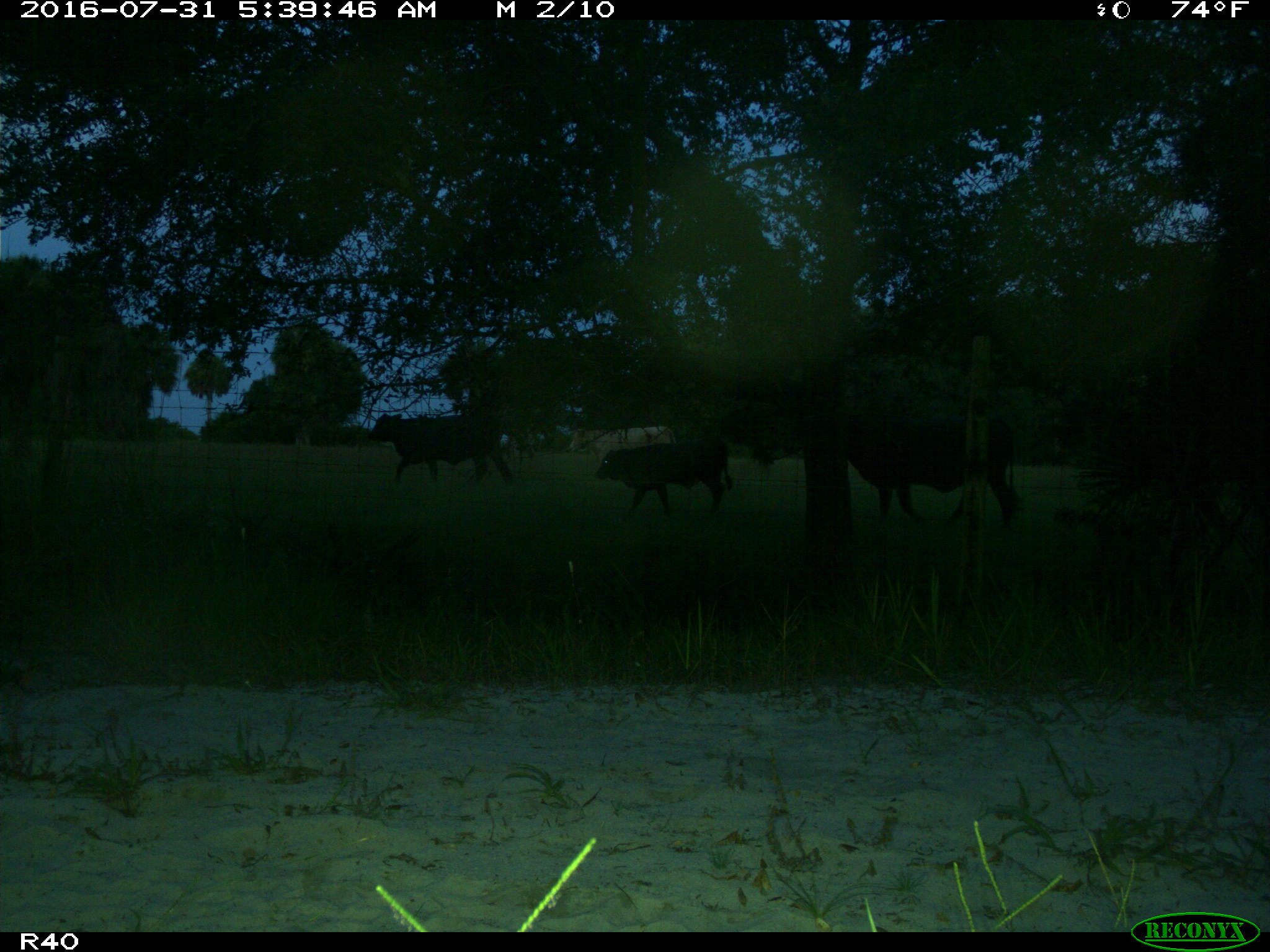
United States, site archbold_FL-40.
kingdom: Animalia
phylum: Chordata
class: Mammalia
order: Artiodactyla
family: Bovidae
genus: Bos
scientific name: Bos taurus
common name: domestic cow